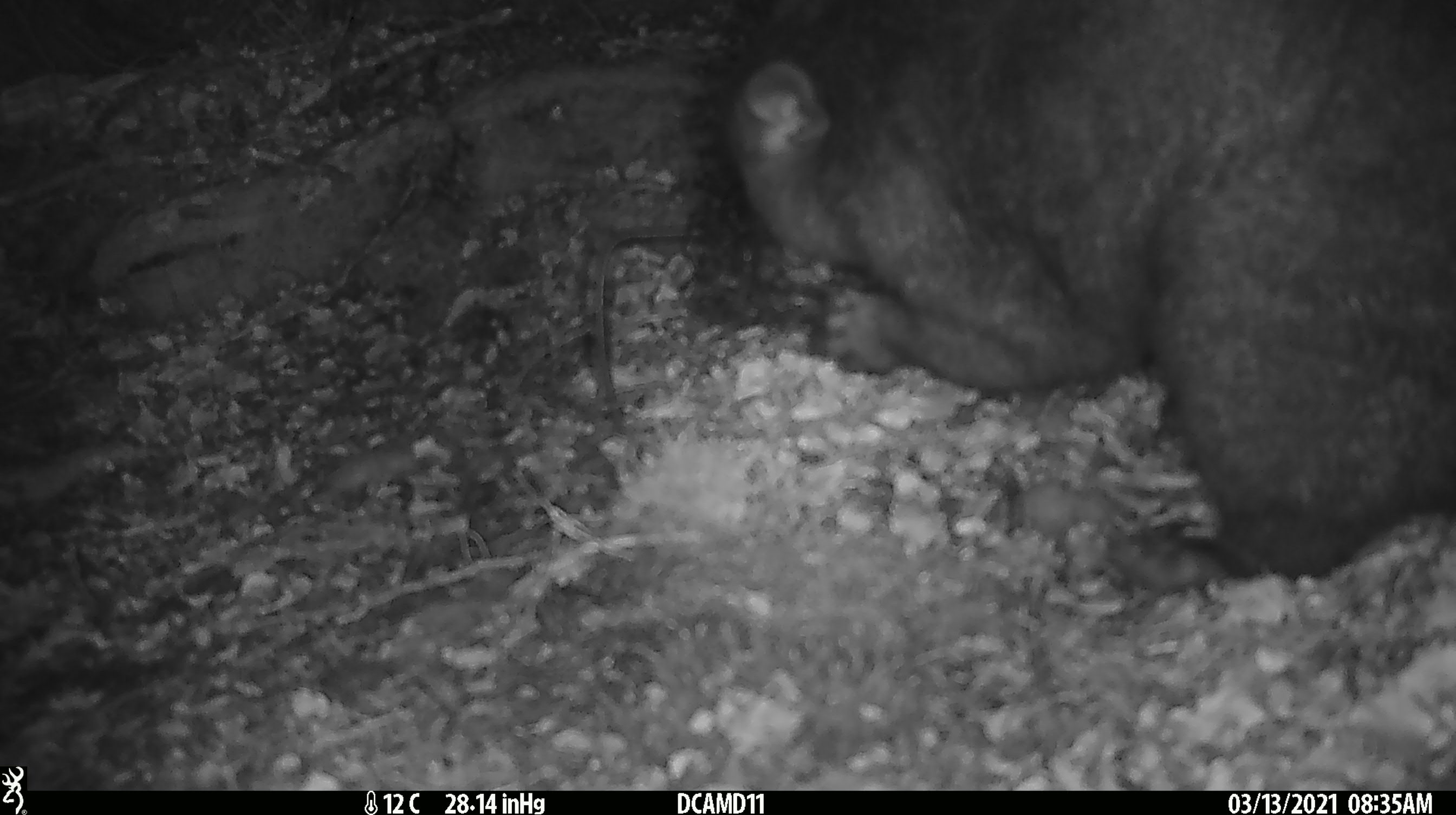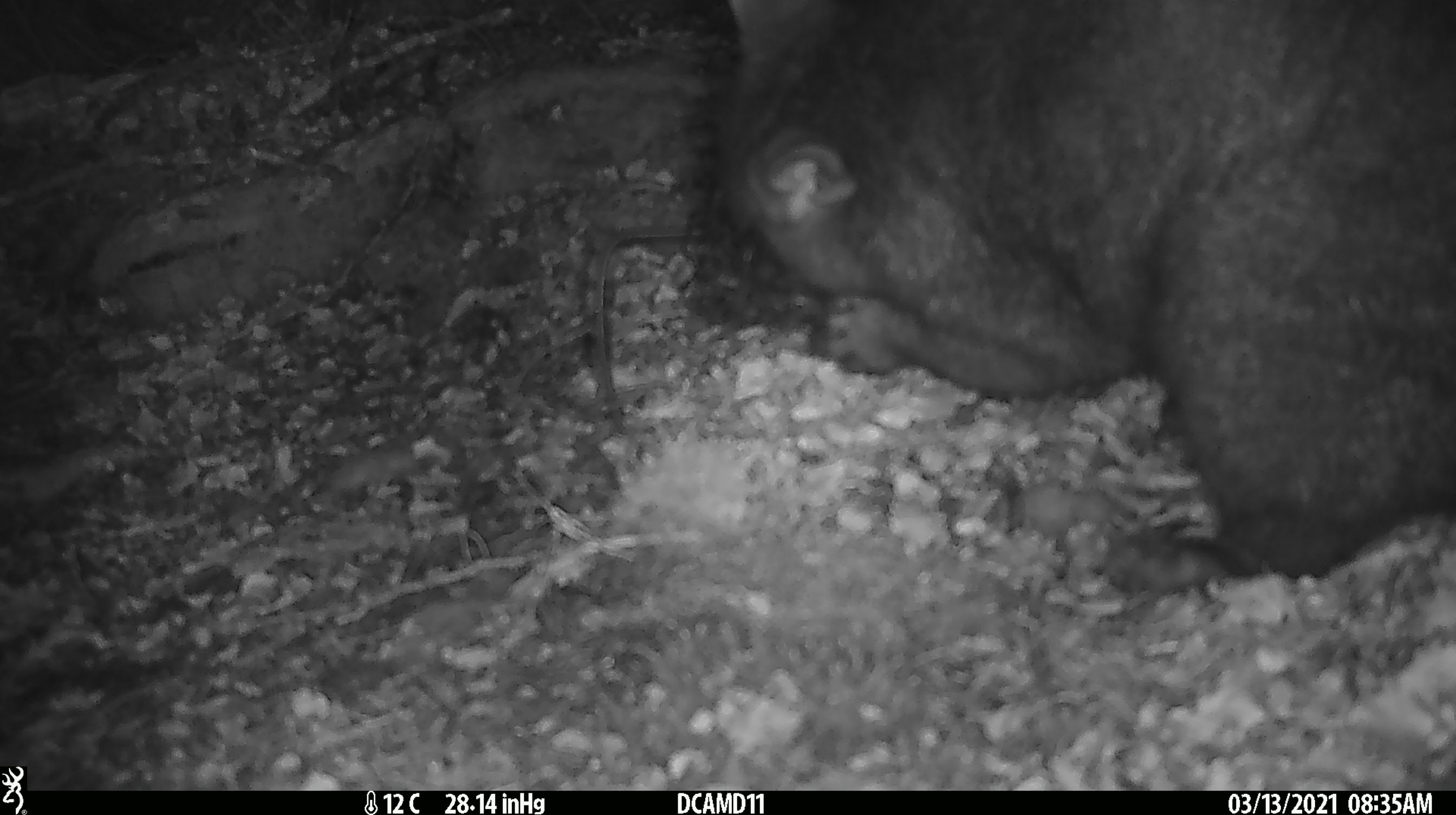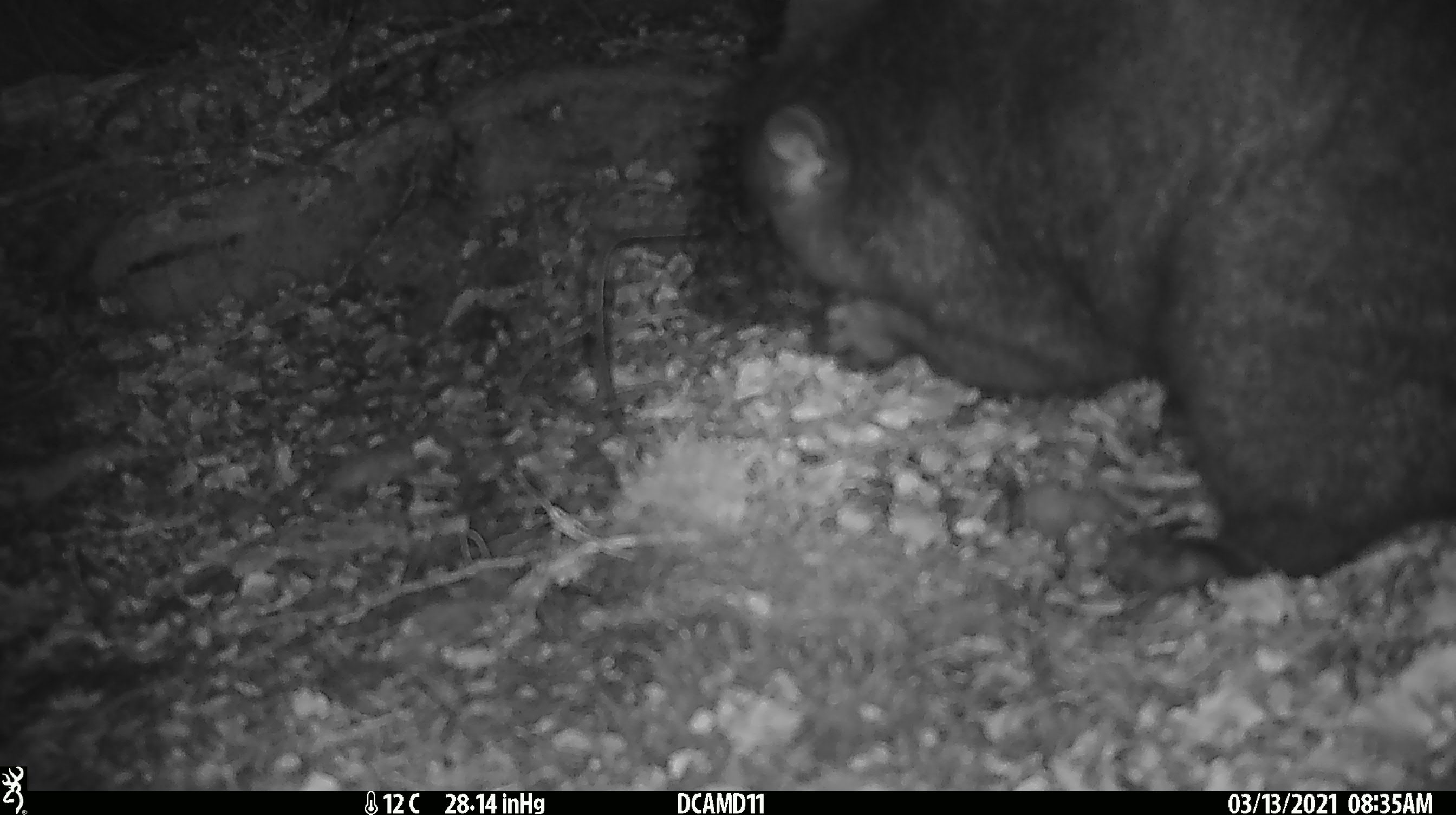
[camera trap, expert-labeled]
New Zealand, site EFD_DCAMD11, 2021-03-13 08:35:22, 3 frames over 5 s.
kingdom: Animalia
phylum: Chordata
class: Mammalia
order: Diprotodontia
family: Phalangeridae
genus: Trichosurus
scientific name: Trichosurus vulpecula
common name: common brushtail possum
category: possum